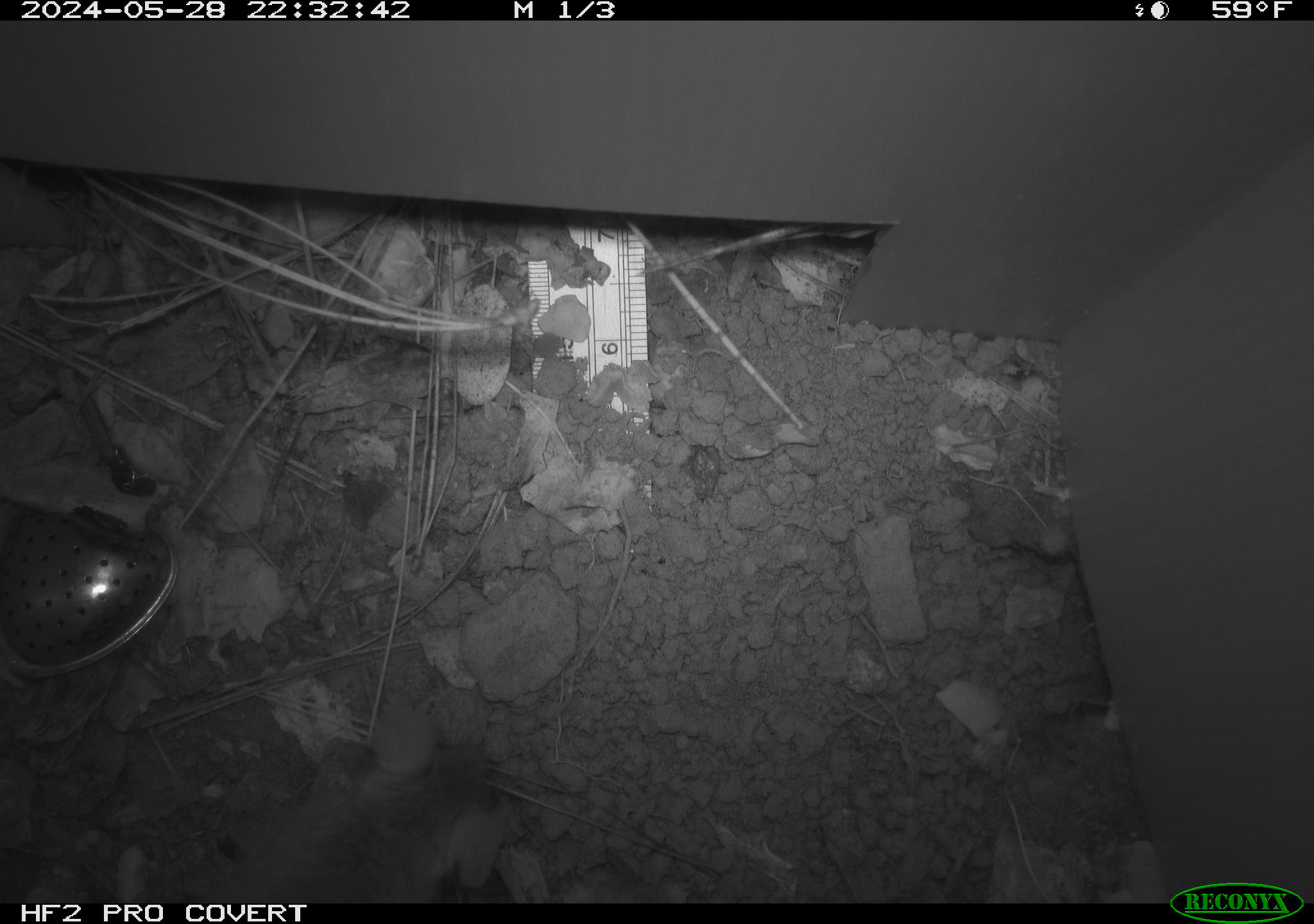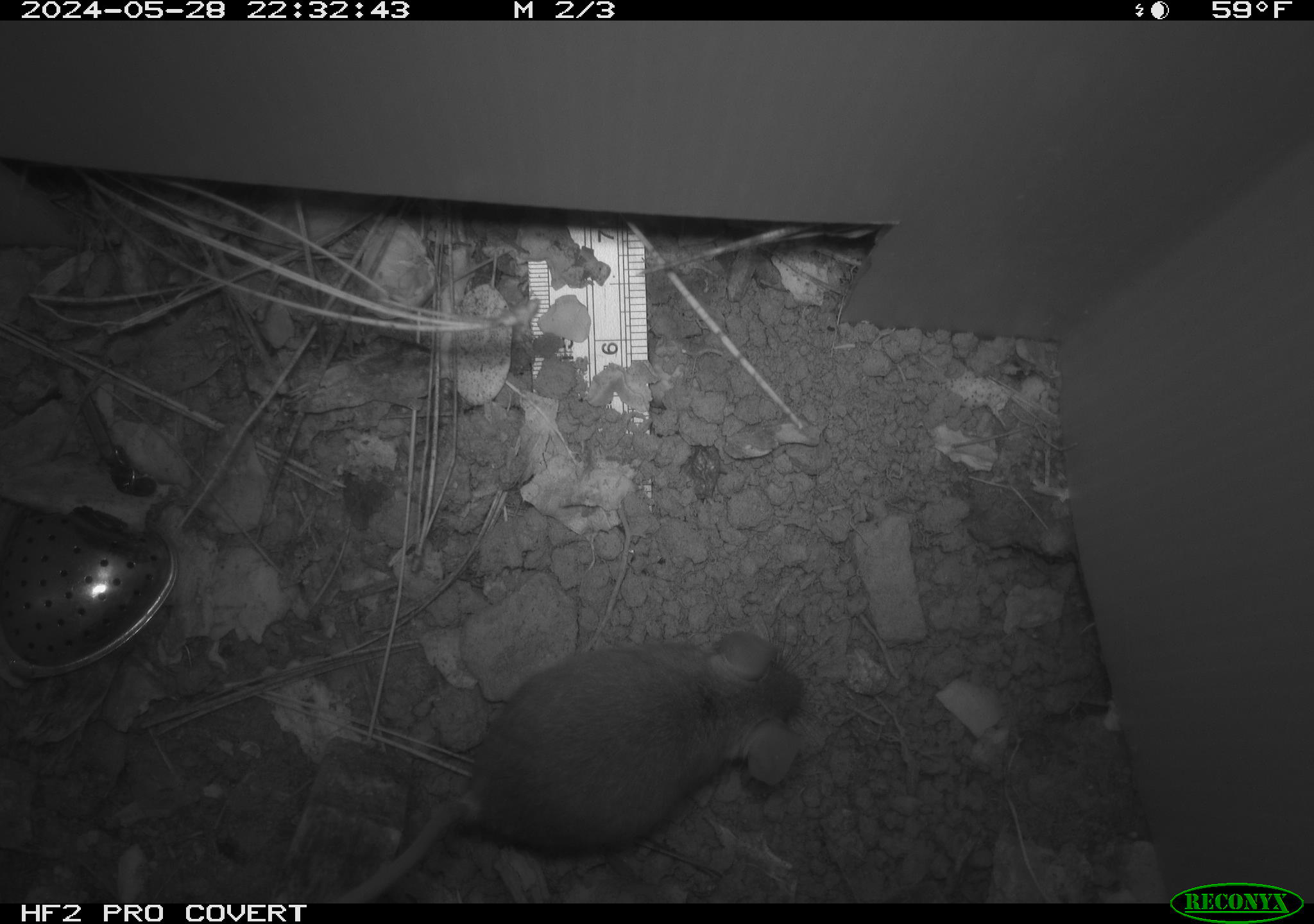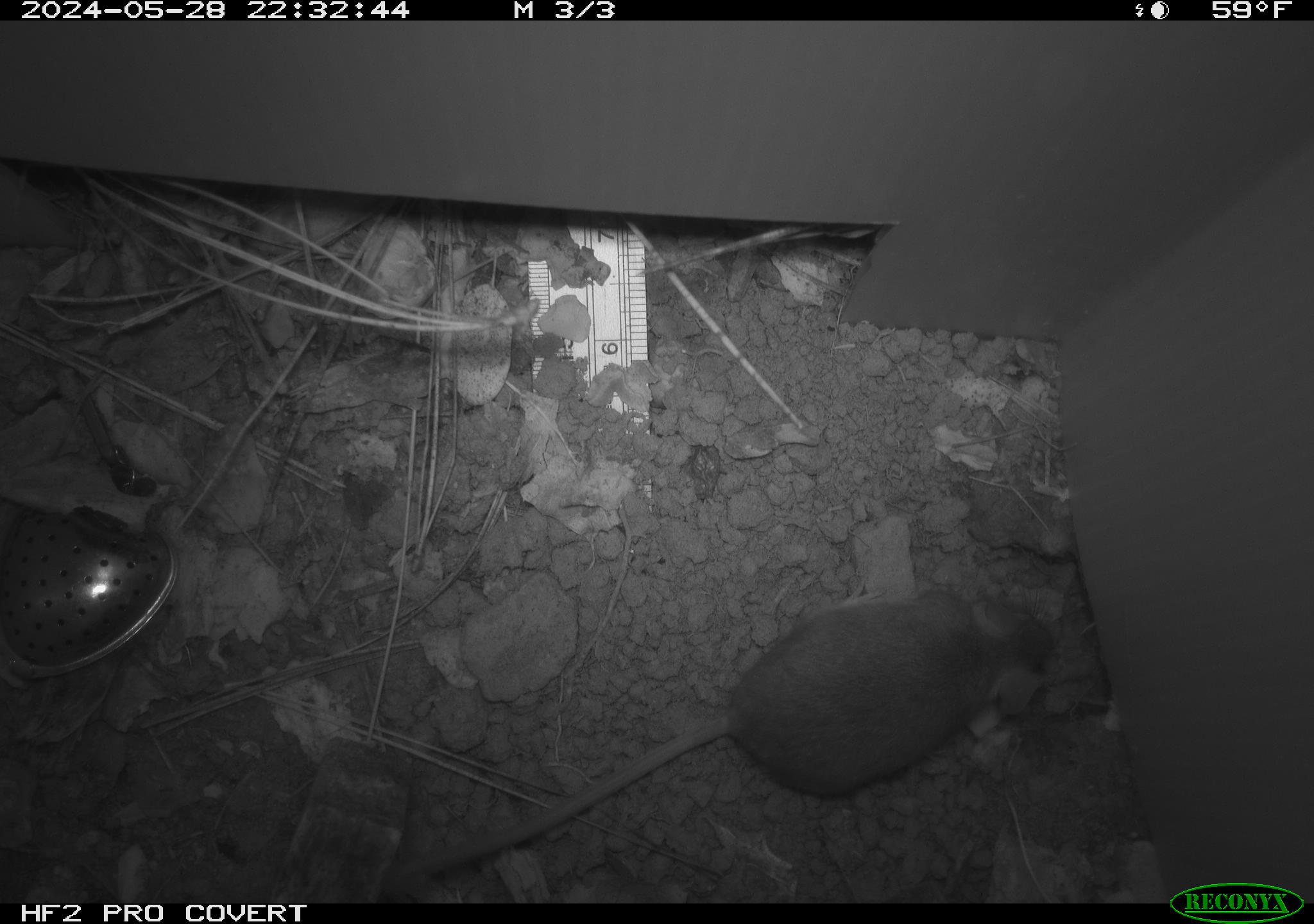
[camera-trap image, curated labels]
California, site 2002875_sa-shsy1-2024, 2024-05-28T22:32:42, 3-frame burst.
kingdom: Animalia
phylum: Chordata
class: Mammalia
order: Rodentia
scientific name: Rodentia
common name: rodent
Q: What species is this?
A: Rodent (Rodentia).